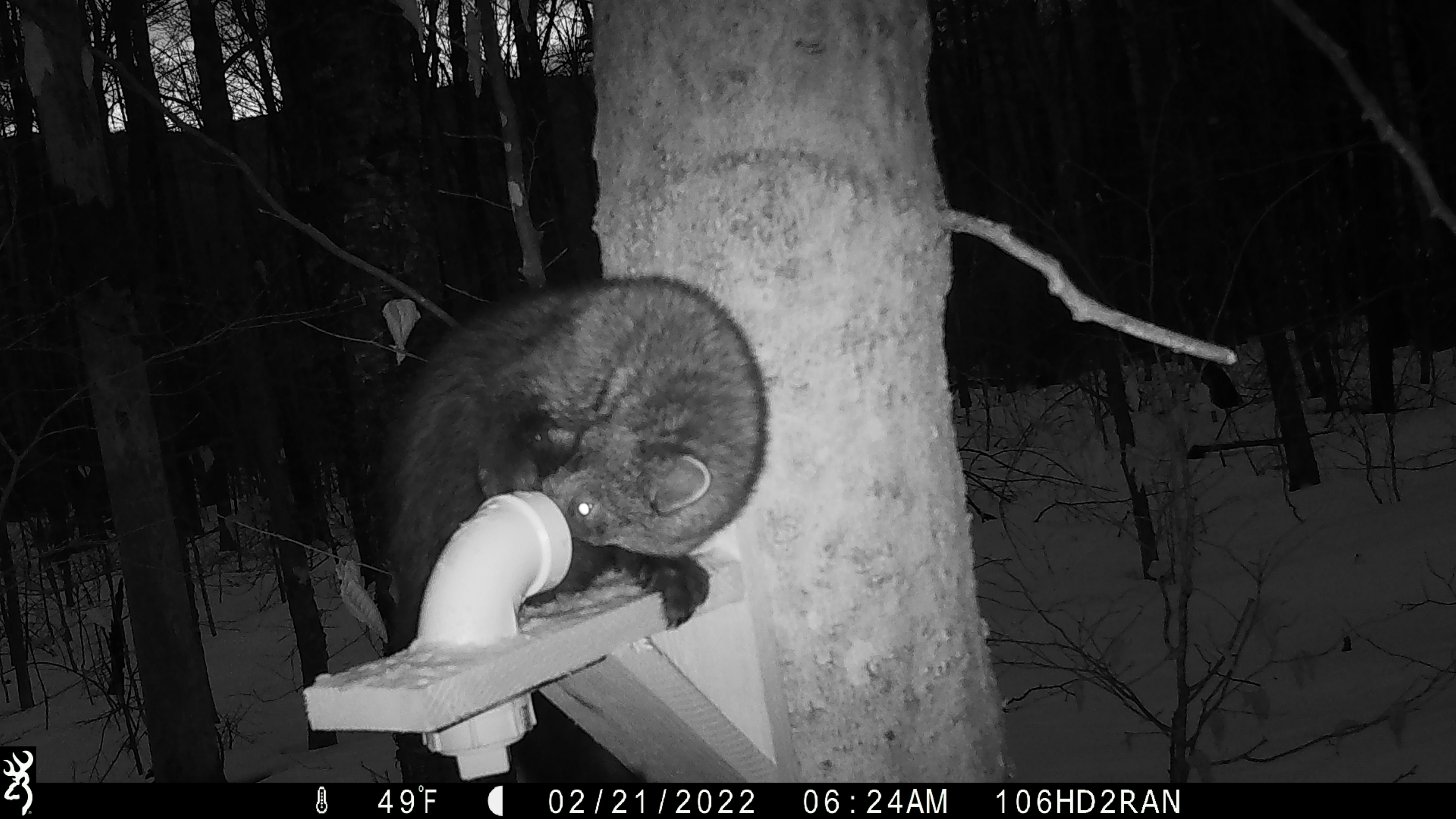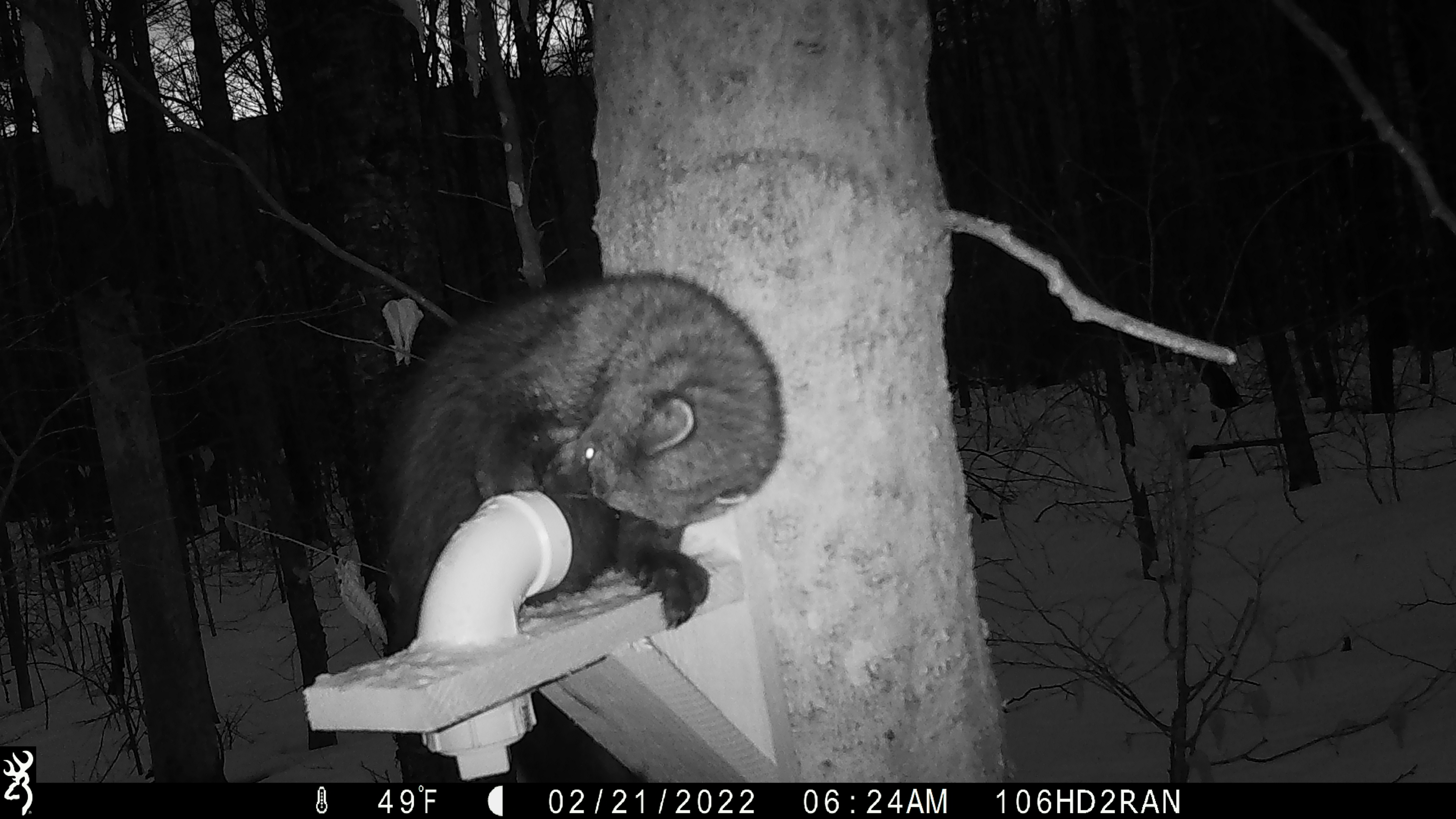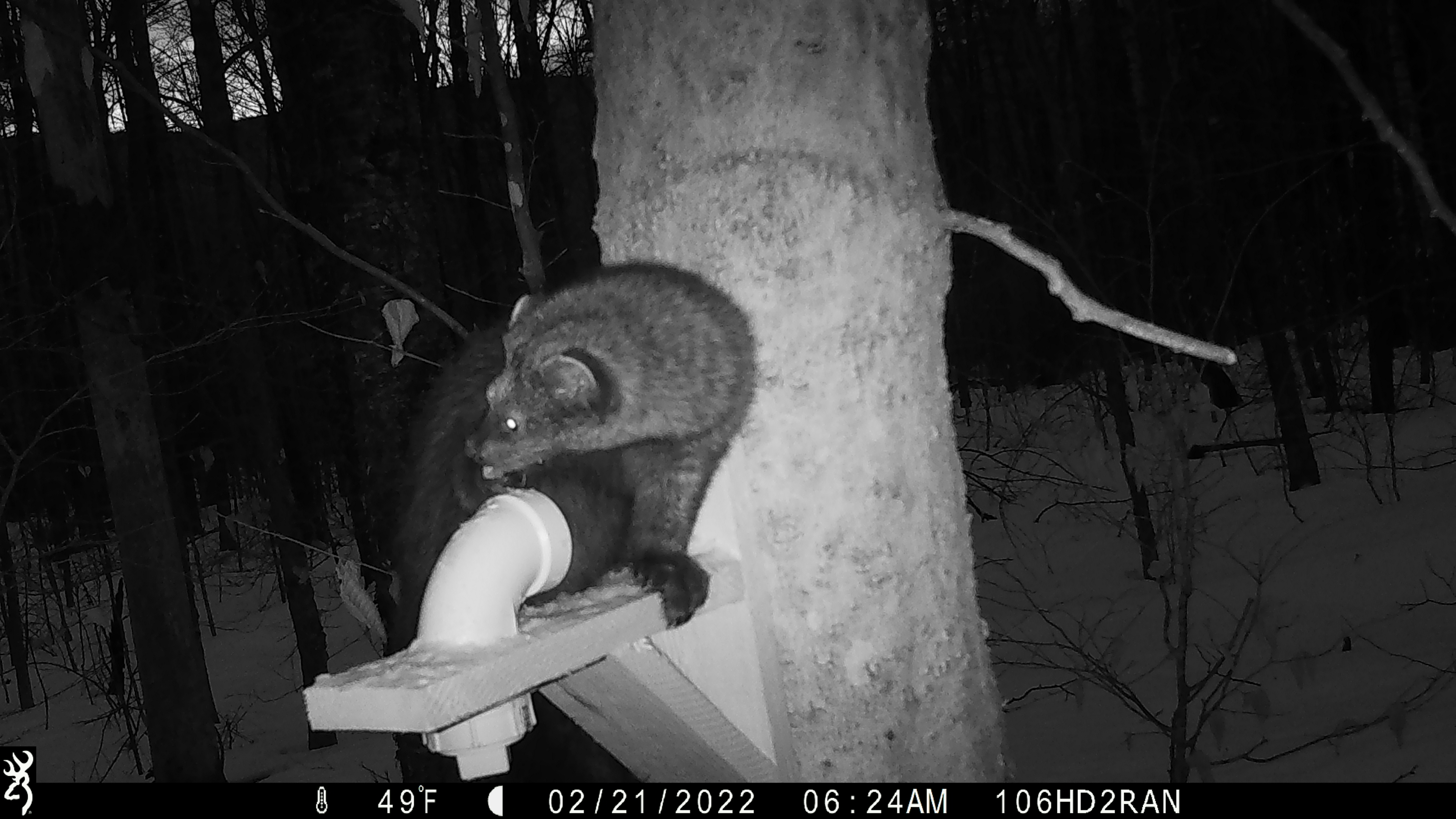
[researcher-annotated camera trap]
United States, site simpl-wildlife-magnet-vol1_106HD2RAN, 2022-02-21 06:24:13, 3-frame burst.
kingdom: Animalia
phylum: Chordata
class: Mammalia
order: Carnivora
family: Mustelidae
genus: Pekania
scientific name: Pekania pennanti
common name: fisher